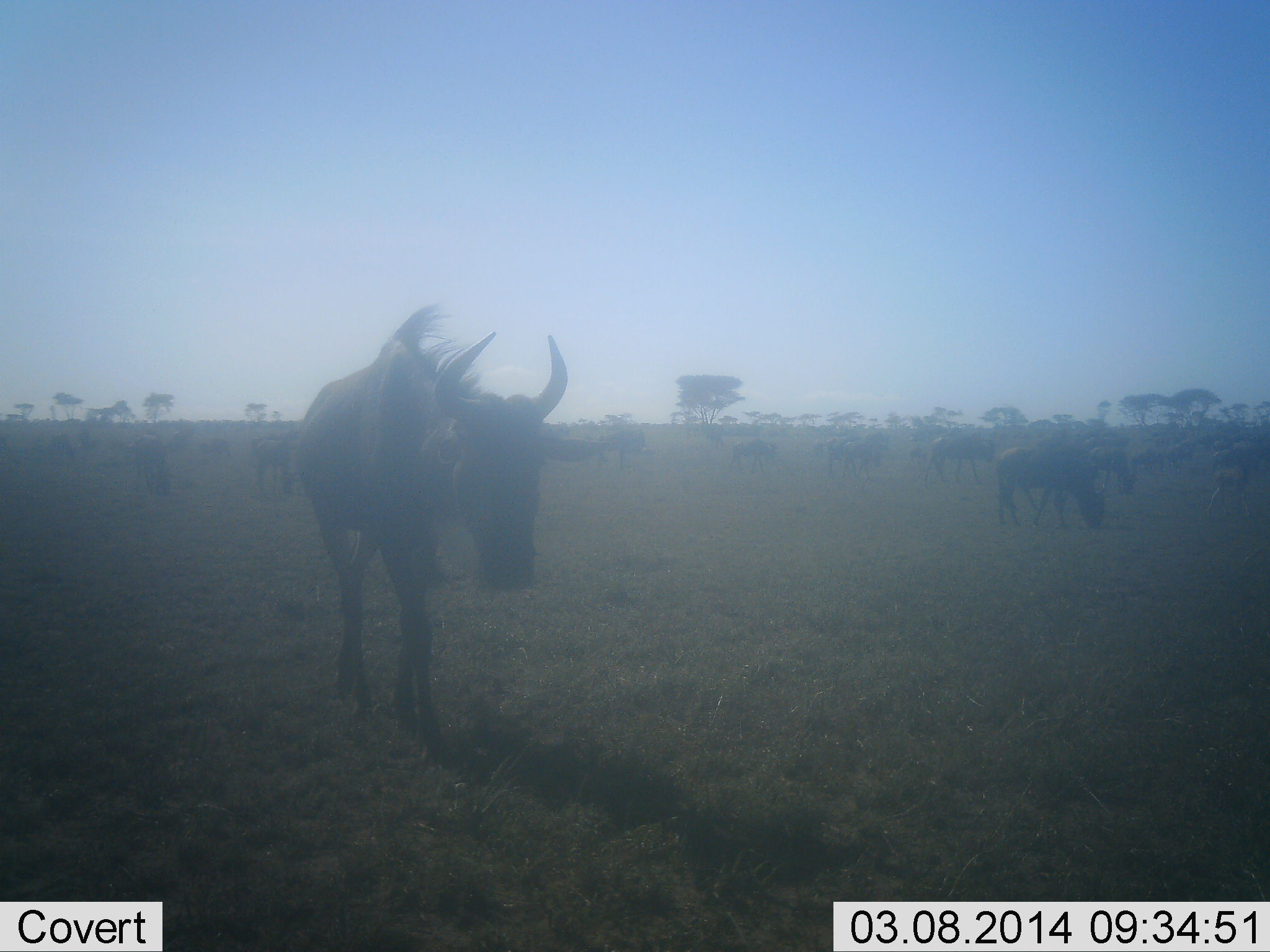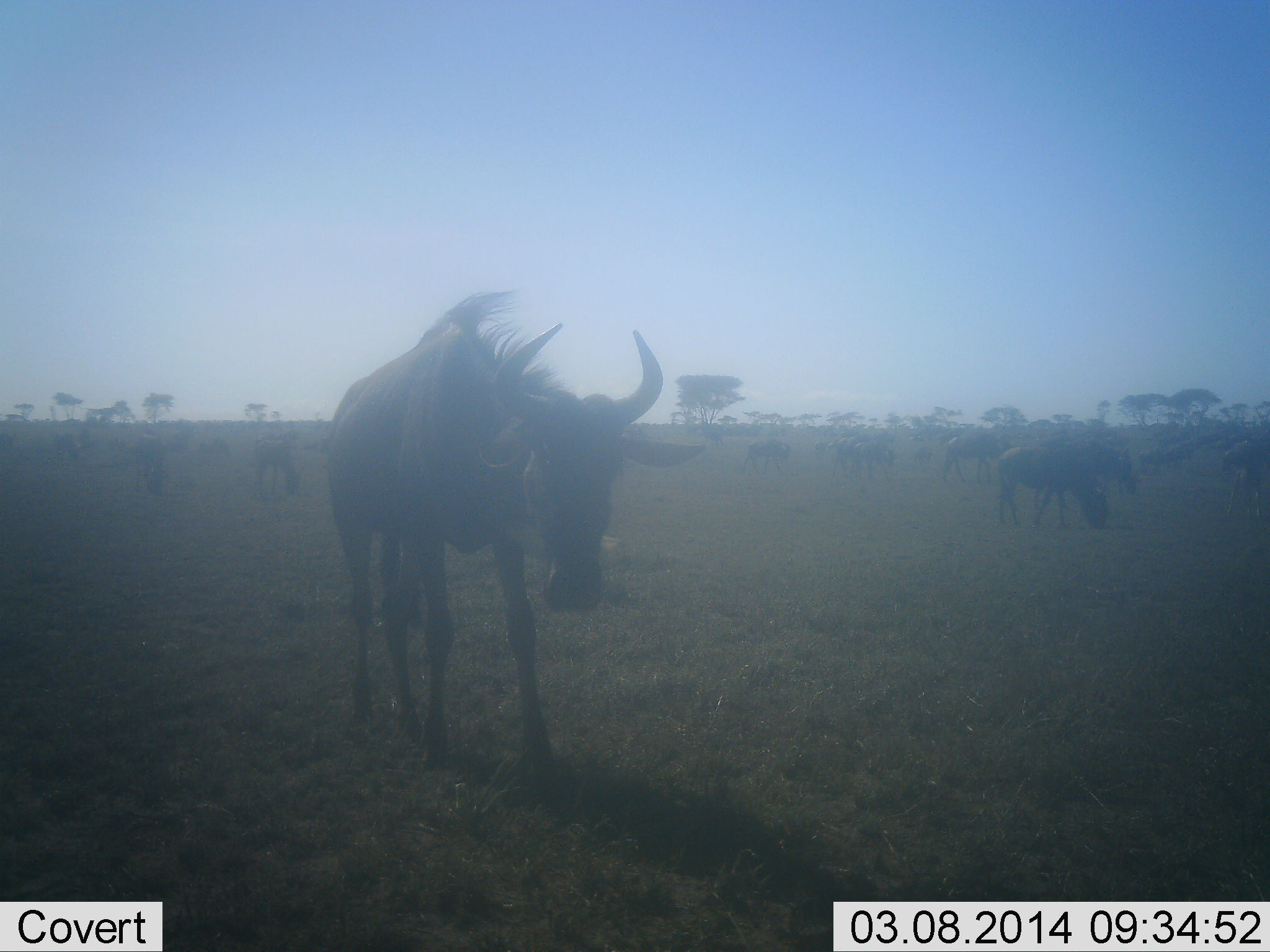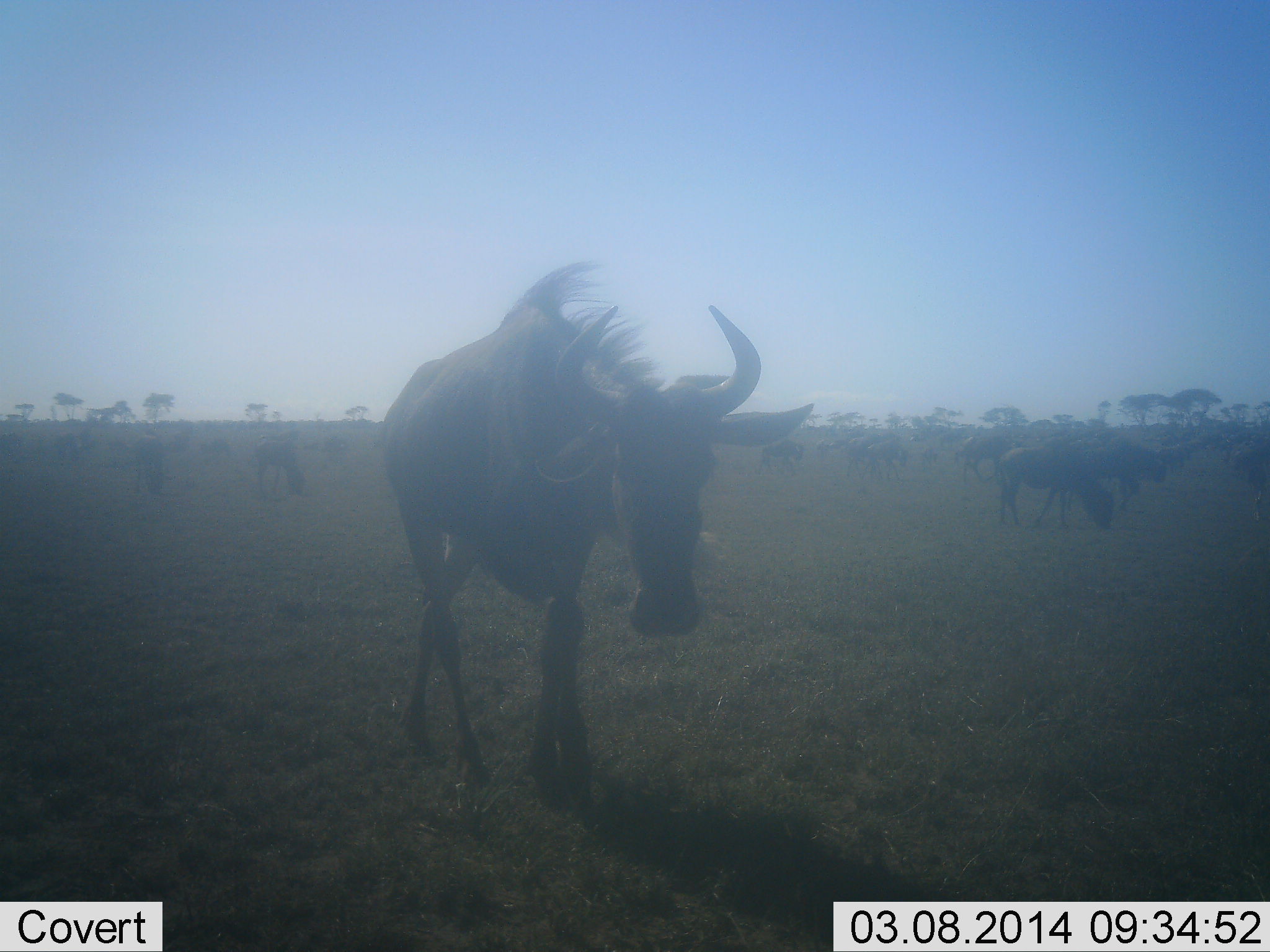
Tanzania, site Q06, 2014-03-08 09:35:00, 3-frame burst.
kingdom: Animalia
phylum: Chordata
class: Mammalia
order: Artiodactyla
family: Bovidae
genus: Connochaetes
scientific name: Connochaetes taurinus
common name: blue wildebeest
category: wildebeest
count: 11-50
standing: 40%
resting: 0%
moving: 100%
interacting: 10%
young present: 0%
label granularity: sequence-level